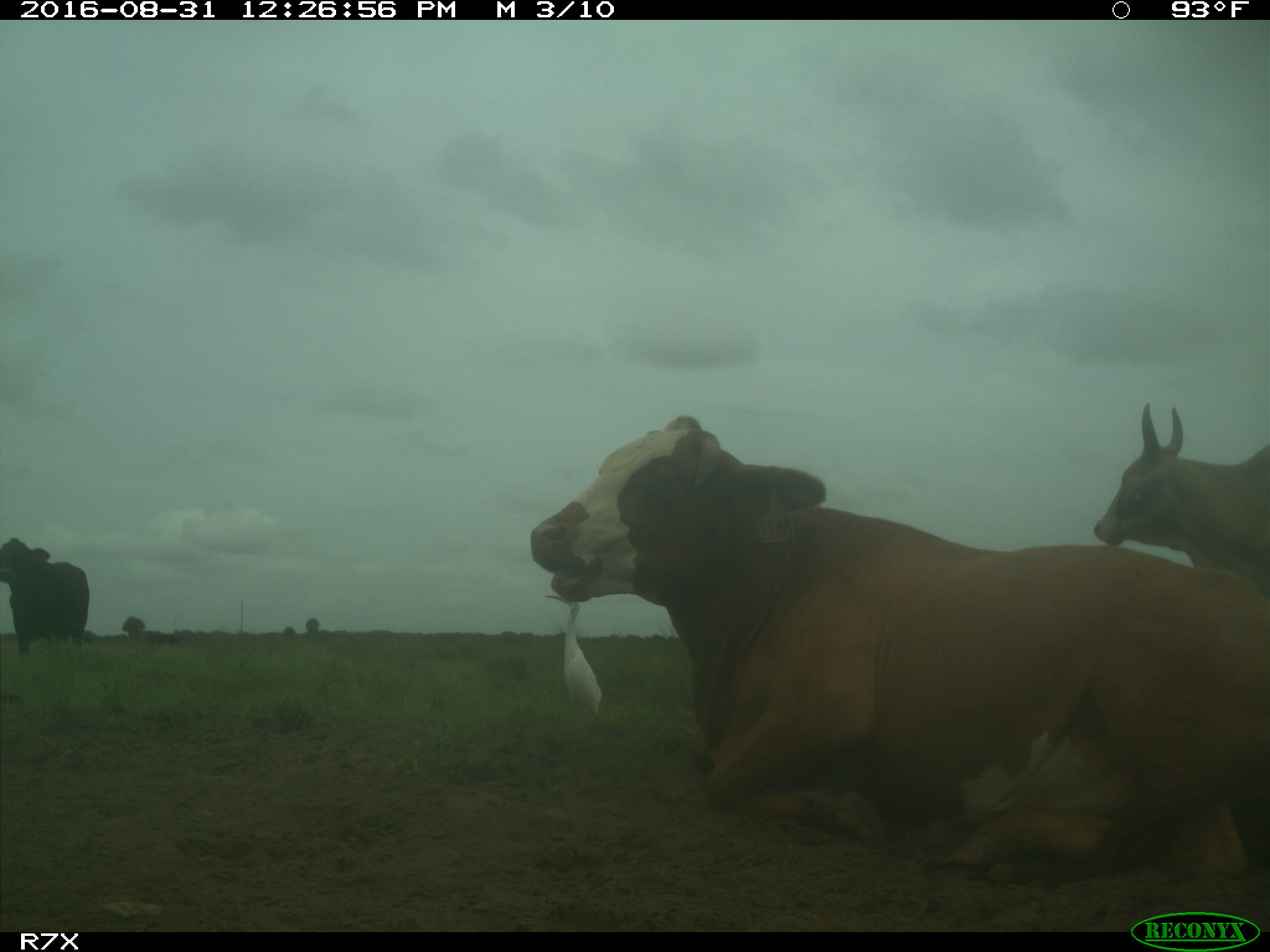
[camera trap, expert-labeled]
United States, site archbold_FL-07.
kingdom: Animalia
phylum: Chordata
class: Mammalia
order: Artiodactyla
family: Bovidae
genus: Bos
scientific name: Bos taurus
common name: domestic cow